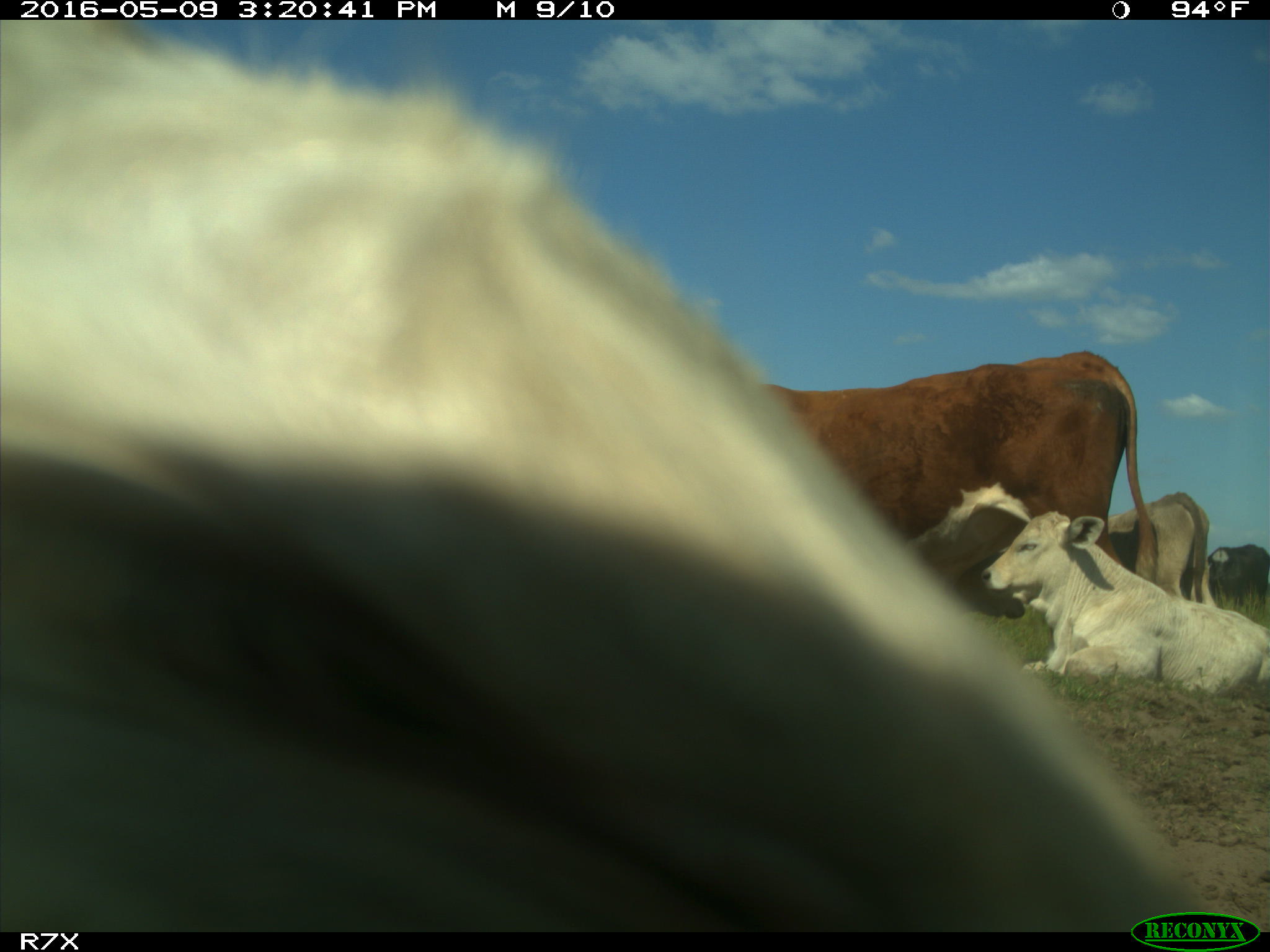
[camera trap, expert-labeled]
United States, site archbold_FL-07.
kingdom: Animalia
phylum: Chordata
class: Mammalia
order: Artiodactyla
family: Bovidae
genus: Bos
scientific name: Bos taurus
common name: domestic cow